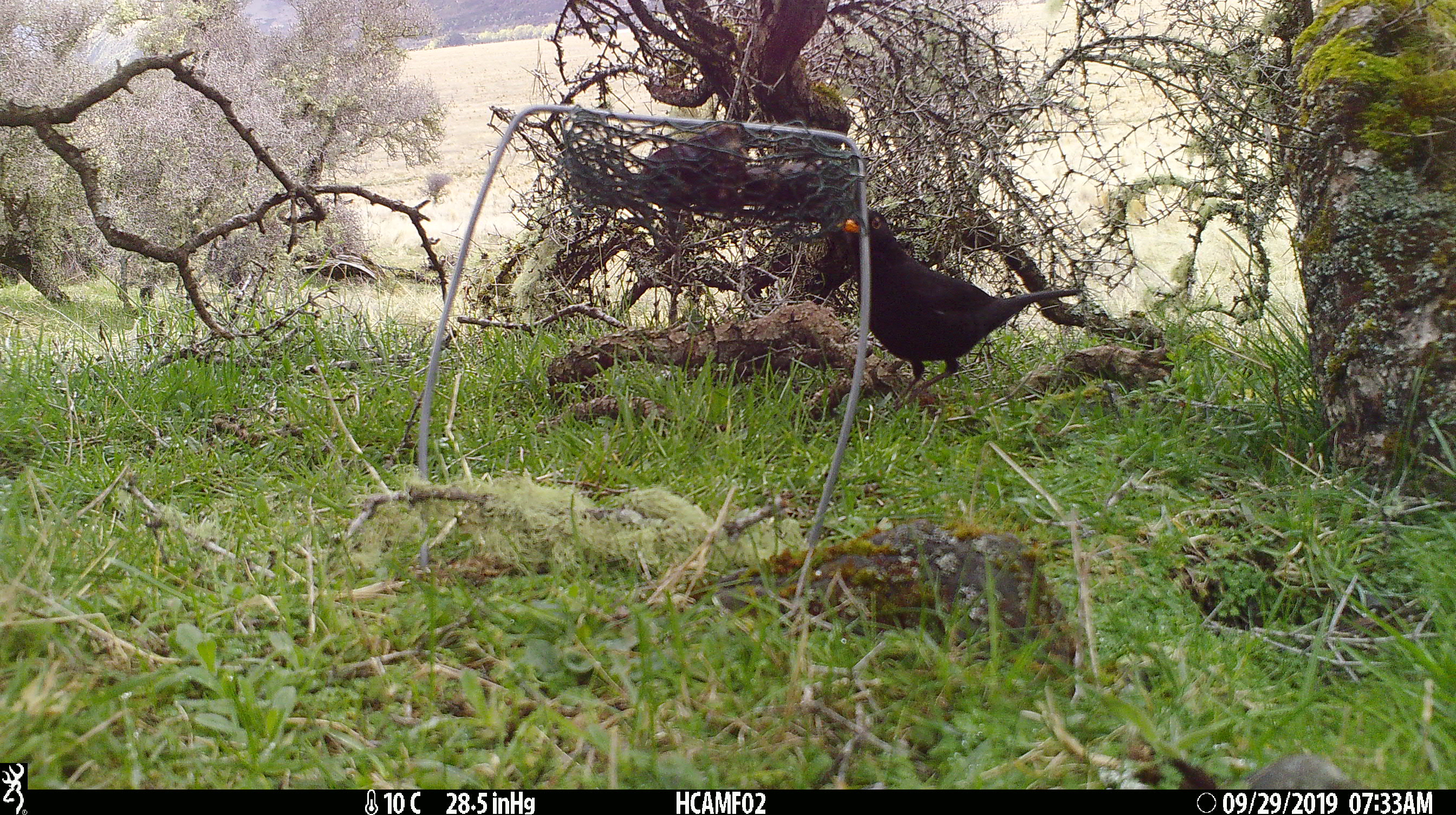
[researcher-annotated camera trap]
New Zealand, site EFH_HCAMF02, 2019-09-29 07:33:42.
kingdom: Animalia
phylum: Chordata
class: Aves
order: Passeriformes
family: Turdidae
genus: Turdus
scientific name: Turdus merula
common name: eurasian blackbird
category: blackbird